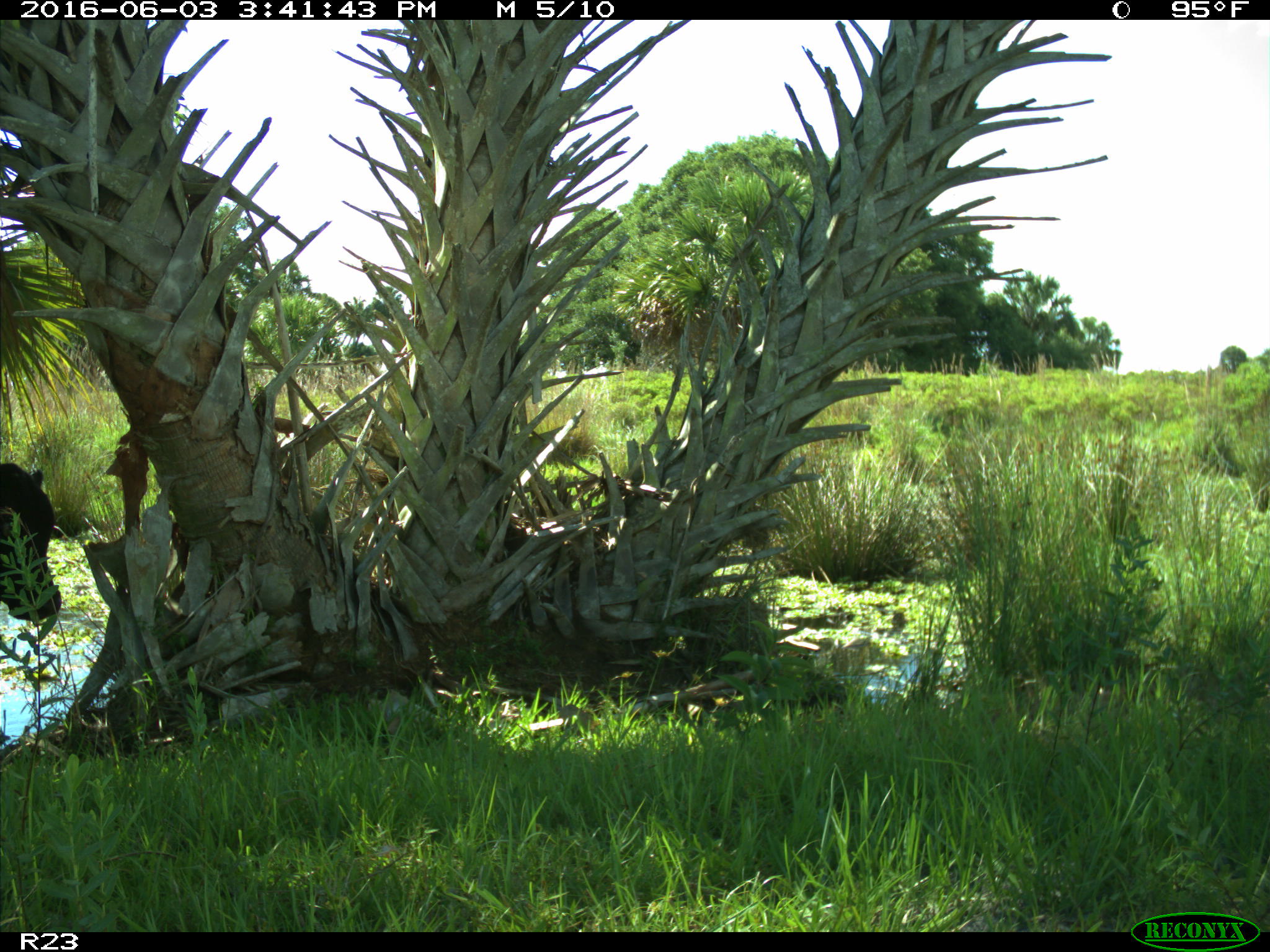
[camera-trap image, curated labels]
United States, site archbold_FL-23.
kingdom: Animalia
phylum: Chordata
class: Mammalia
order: Artiodactyla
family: Bovidae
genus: Bos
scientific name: Bos taurus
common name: domestic cow